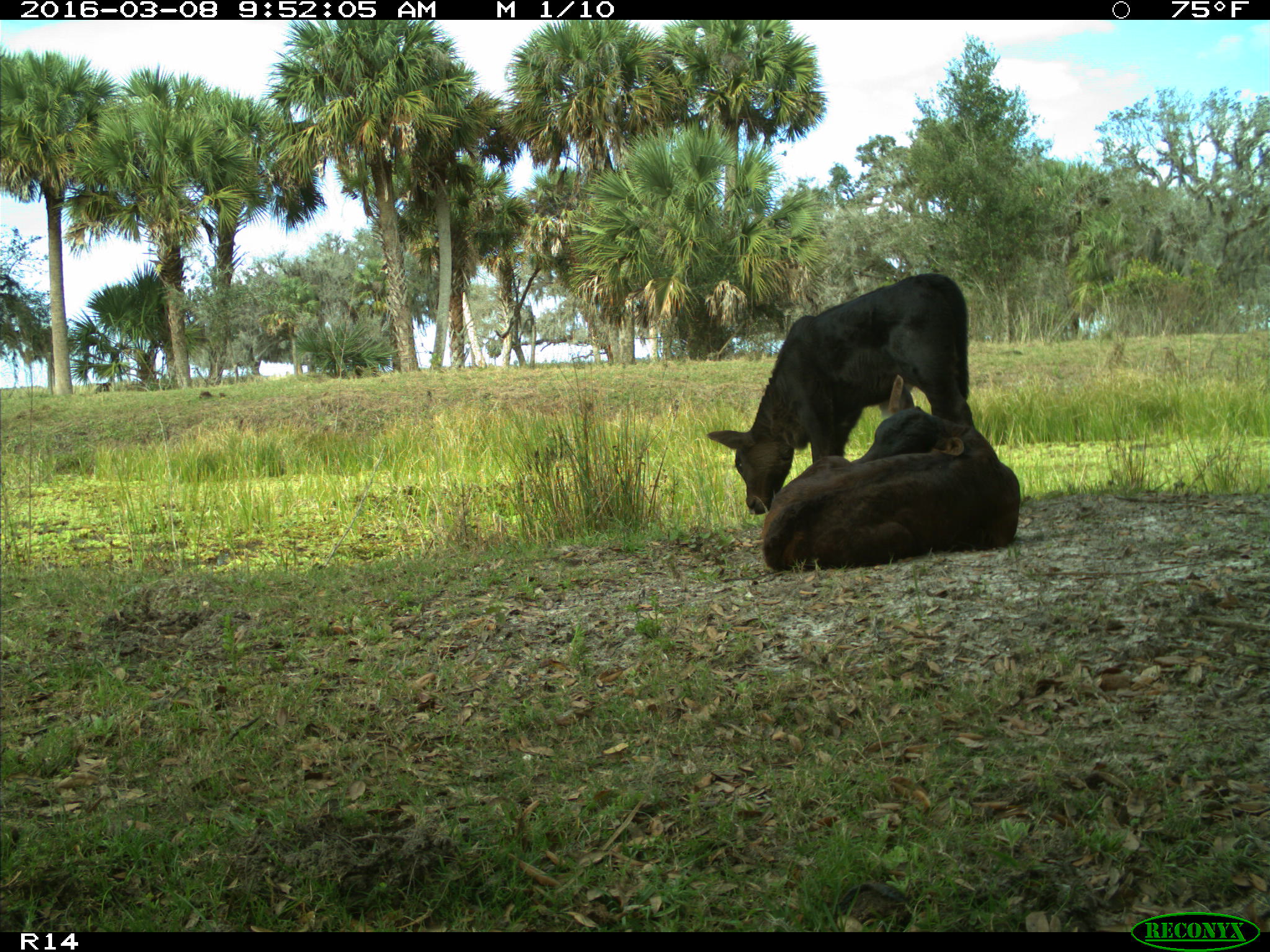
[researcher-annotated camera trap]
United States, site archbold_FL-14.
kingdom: Animalia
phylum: Chordata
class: Mammalia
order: Artiodactyla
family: Bovidae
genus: Bos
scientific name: Bos taurus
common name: domestic cow